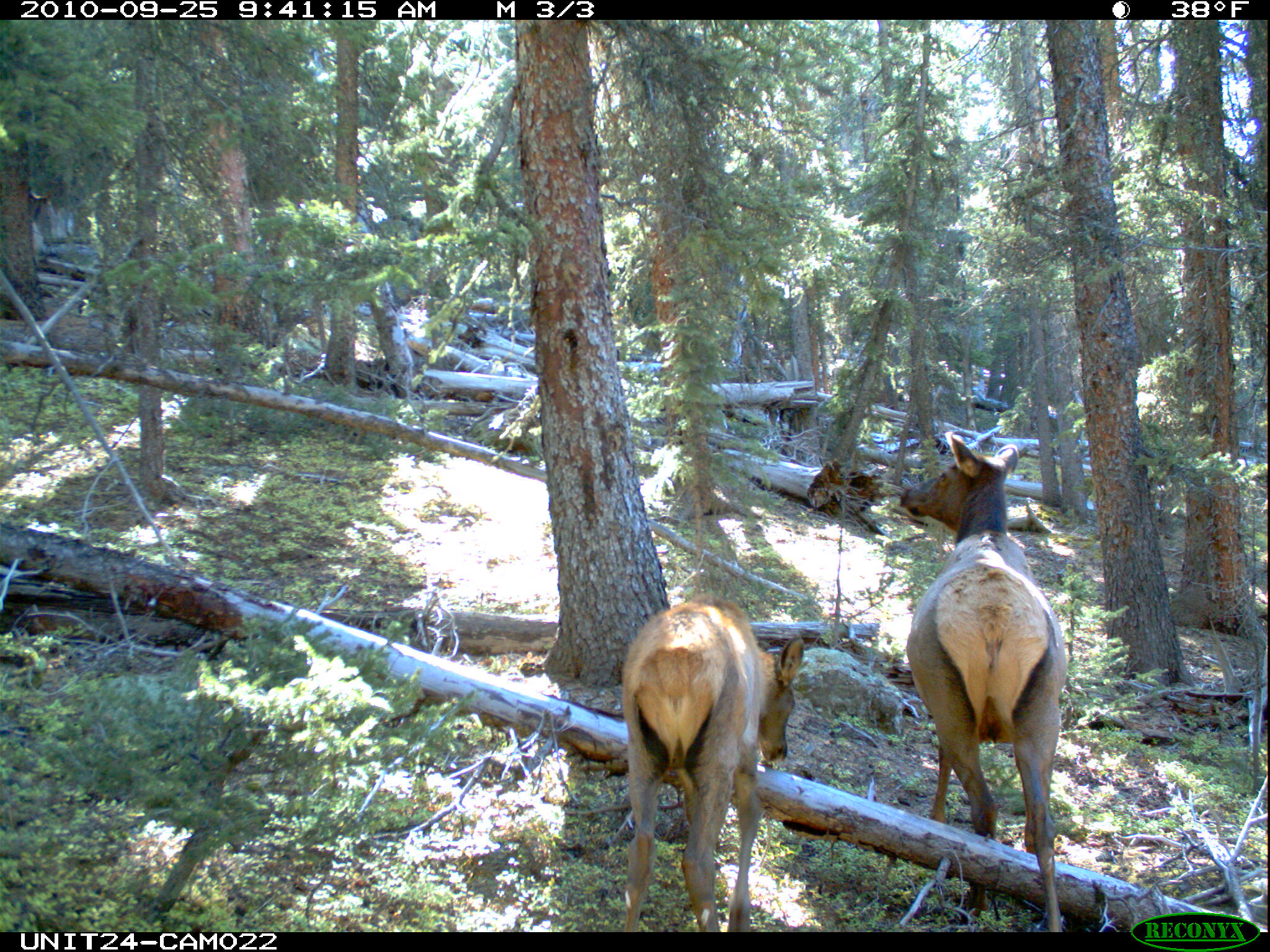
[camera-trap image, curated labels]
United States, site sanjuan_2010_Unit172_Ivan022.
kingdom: Animalia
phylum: Chordata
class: Mammalia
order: Artiodactyla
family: Cervidae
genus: Cervus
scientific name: Cervus elaphus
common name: red deer